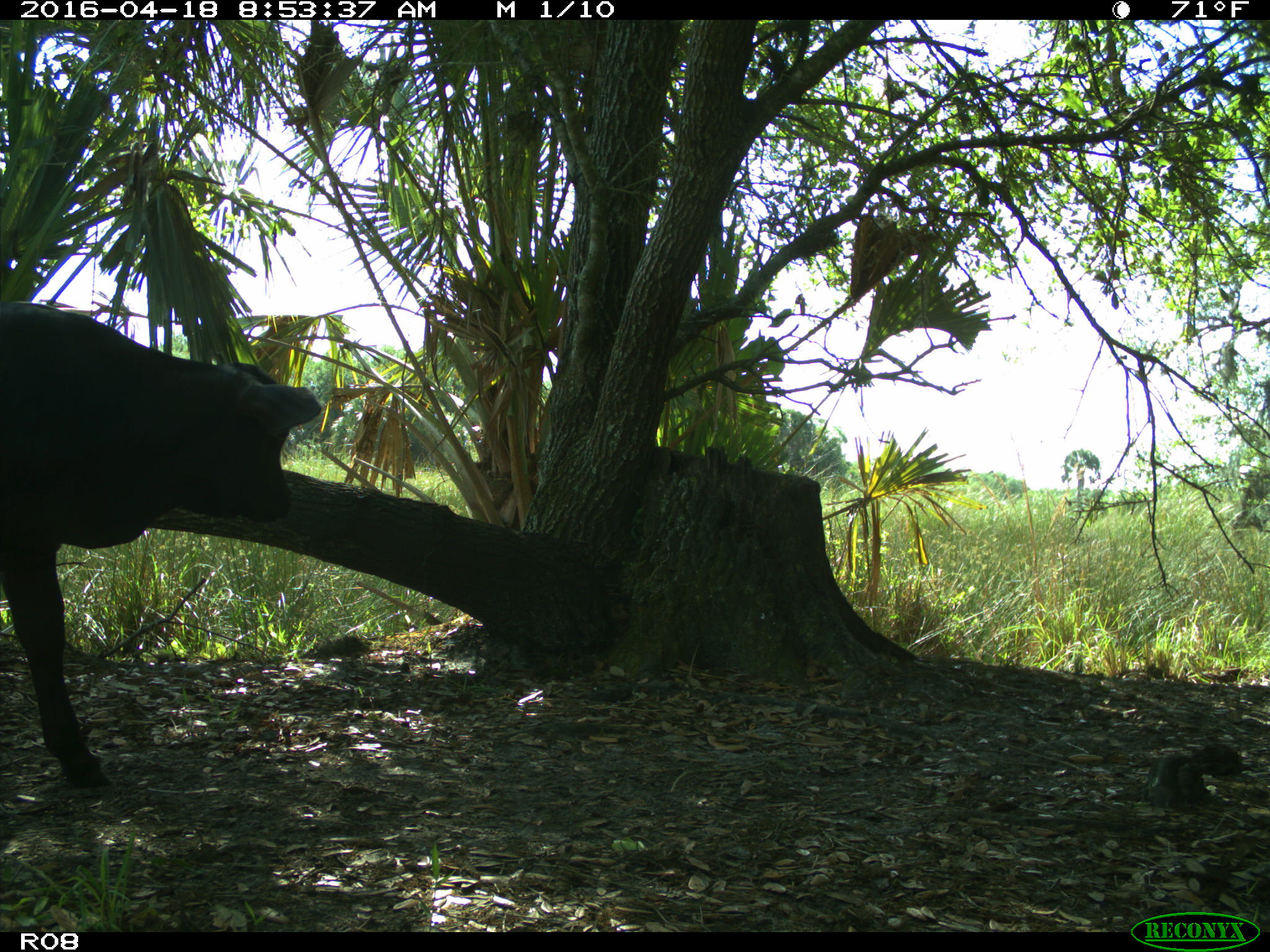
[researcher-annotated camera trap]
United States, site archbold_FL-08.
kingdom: Animalia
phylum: Chordata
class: Mammalia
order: Artiodactyla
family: Bovidae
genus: Bos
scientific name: Bos taurus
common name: domestic cow